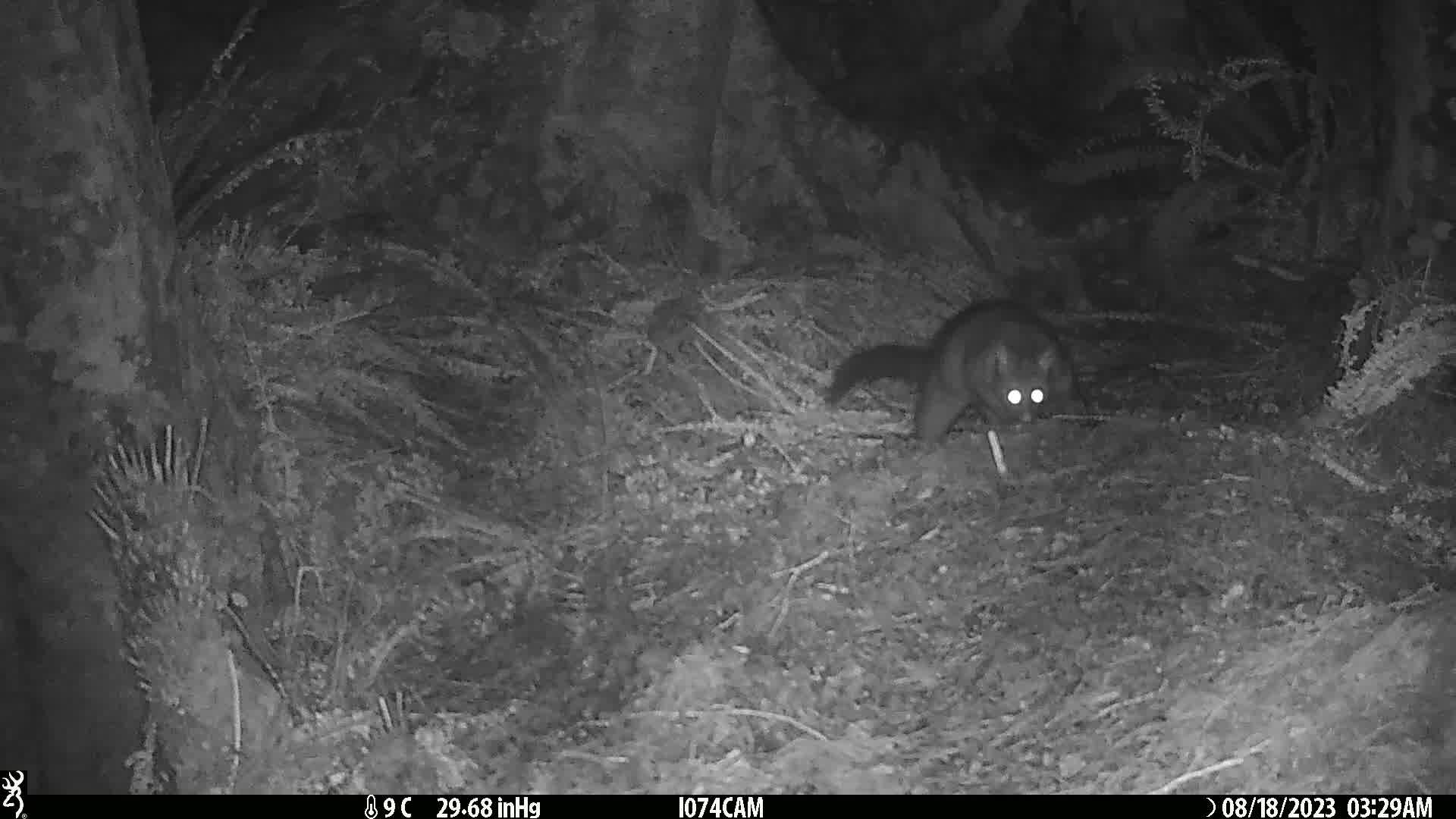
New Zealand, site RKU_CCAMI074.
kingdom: Animalia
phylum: Chordata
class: Mammalia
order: Diprotodontia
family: Phalangeridae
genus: Trichosurus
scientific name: Trichosurus vulpecula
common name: common brushtail possum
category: possum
Possum (common brushtail possum) (Trichosurus vulpecula).